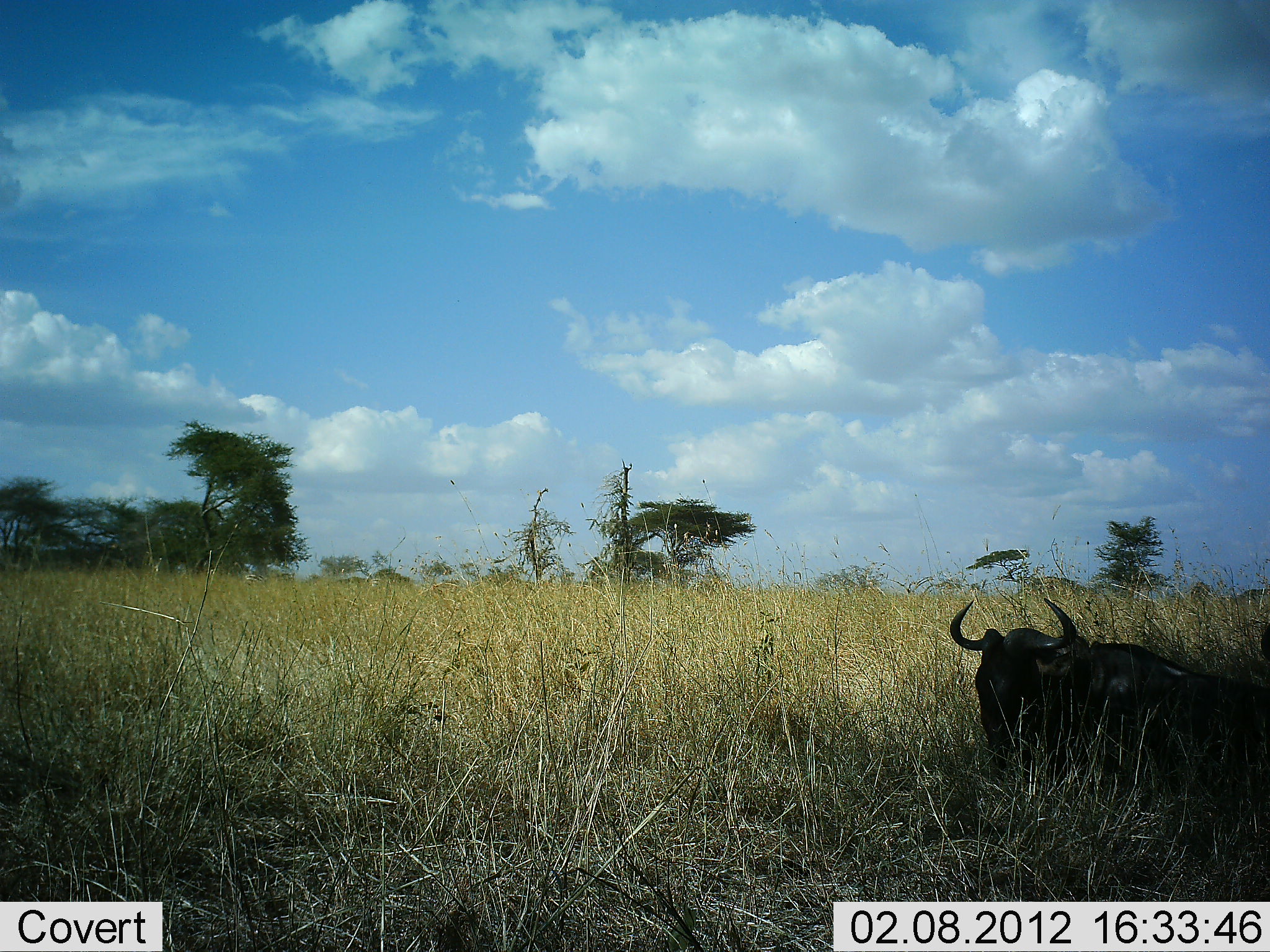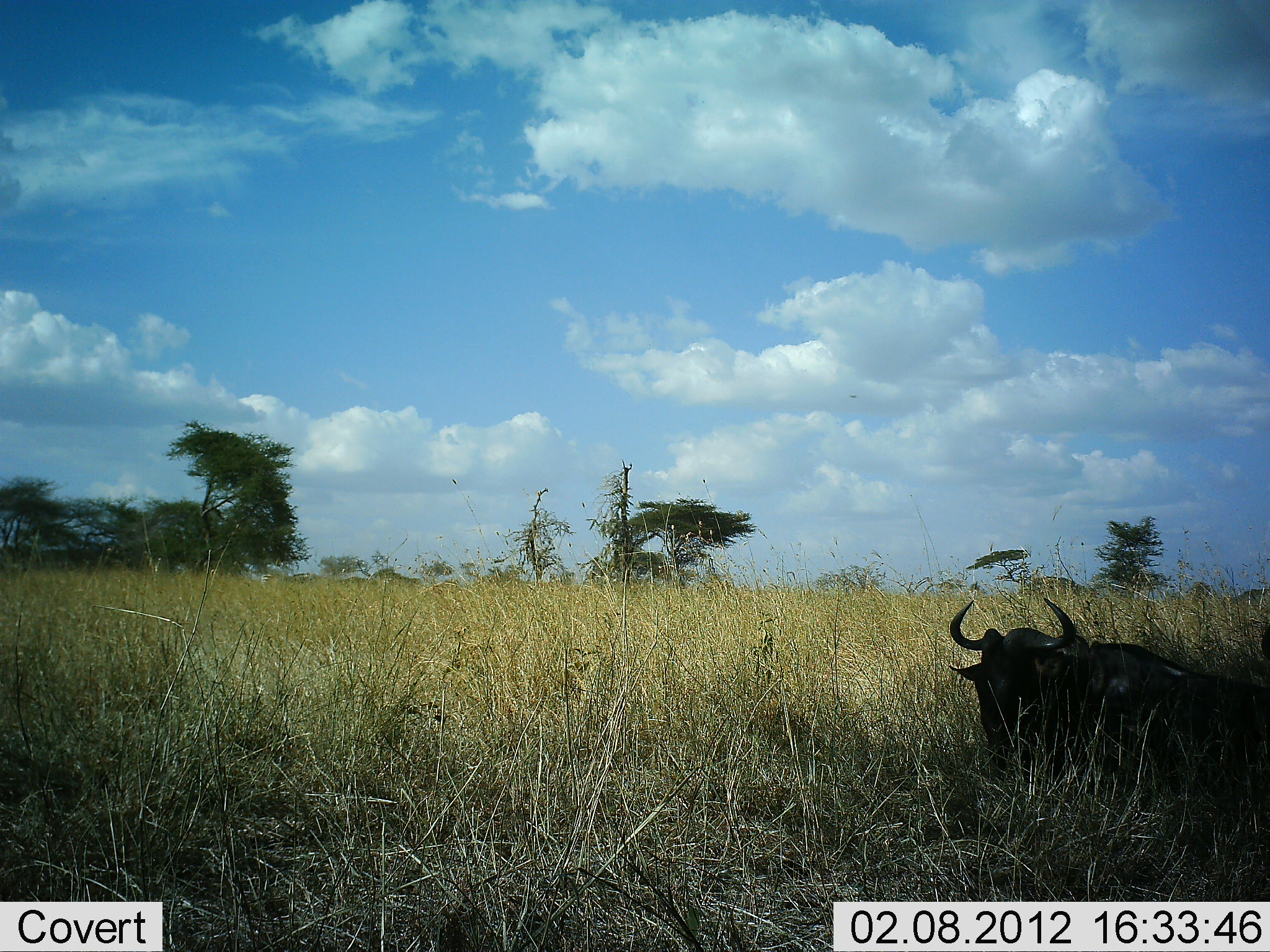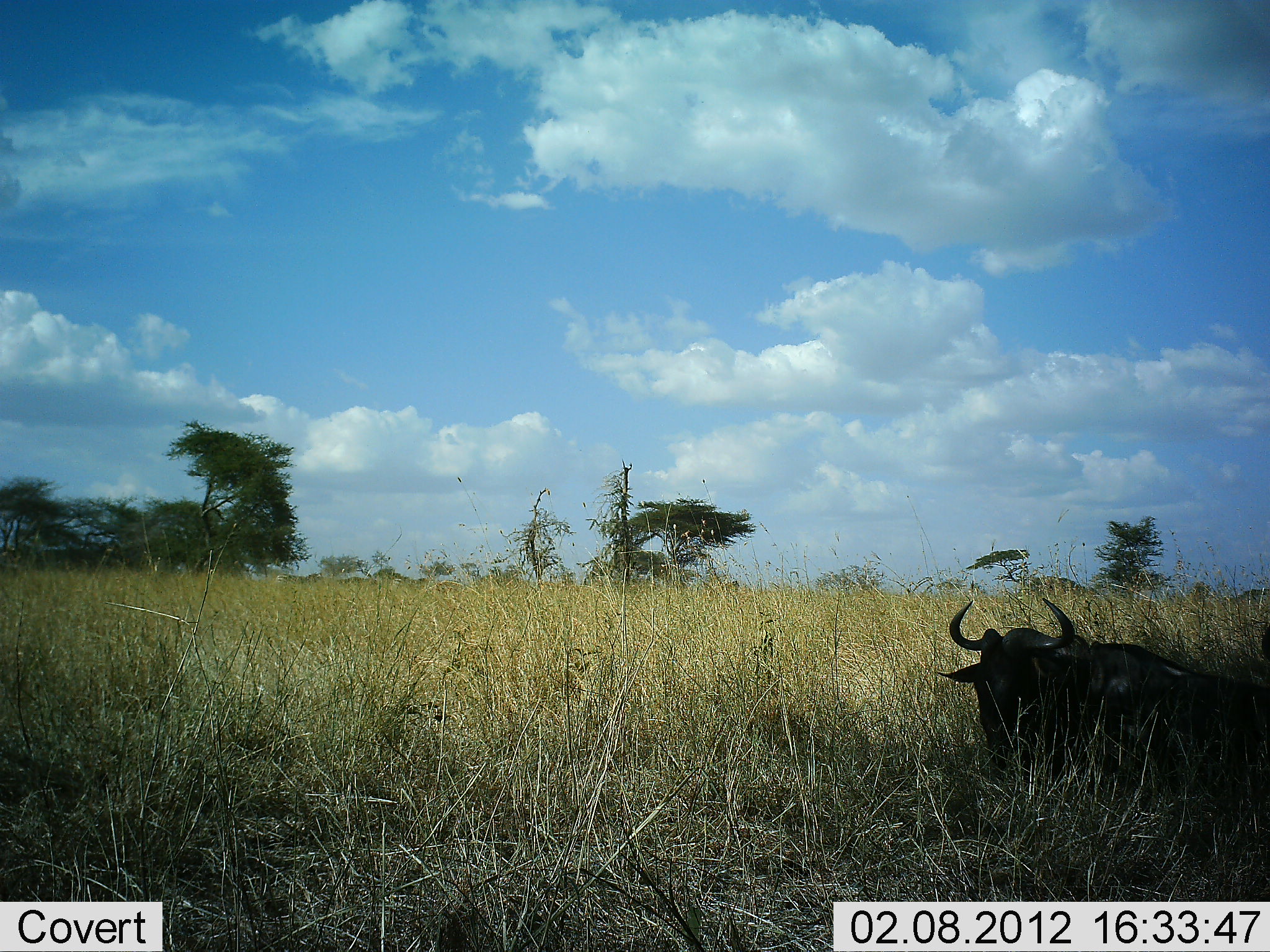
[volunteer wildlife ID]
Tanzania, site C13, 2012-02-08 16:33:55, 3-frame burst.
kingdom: Animalia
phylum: Chordata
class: Mammalia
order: Artiodactyla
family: Bovidae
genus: Connochaetes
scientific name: Connochaetes taurinus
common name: blue wildebeest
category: wildebeest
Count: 1.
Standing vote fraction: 0%.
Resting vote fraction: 100%.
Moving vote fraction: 8%.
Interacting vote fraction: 0%.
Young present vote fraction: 0%.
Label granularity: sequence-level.